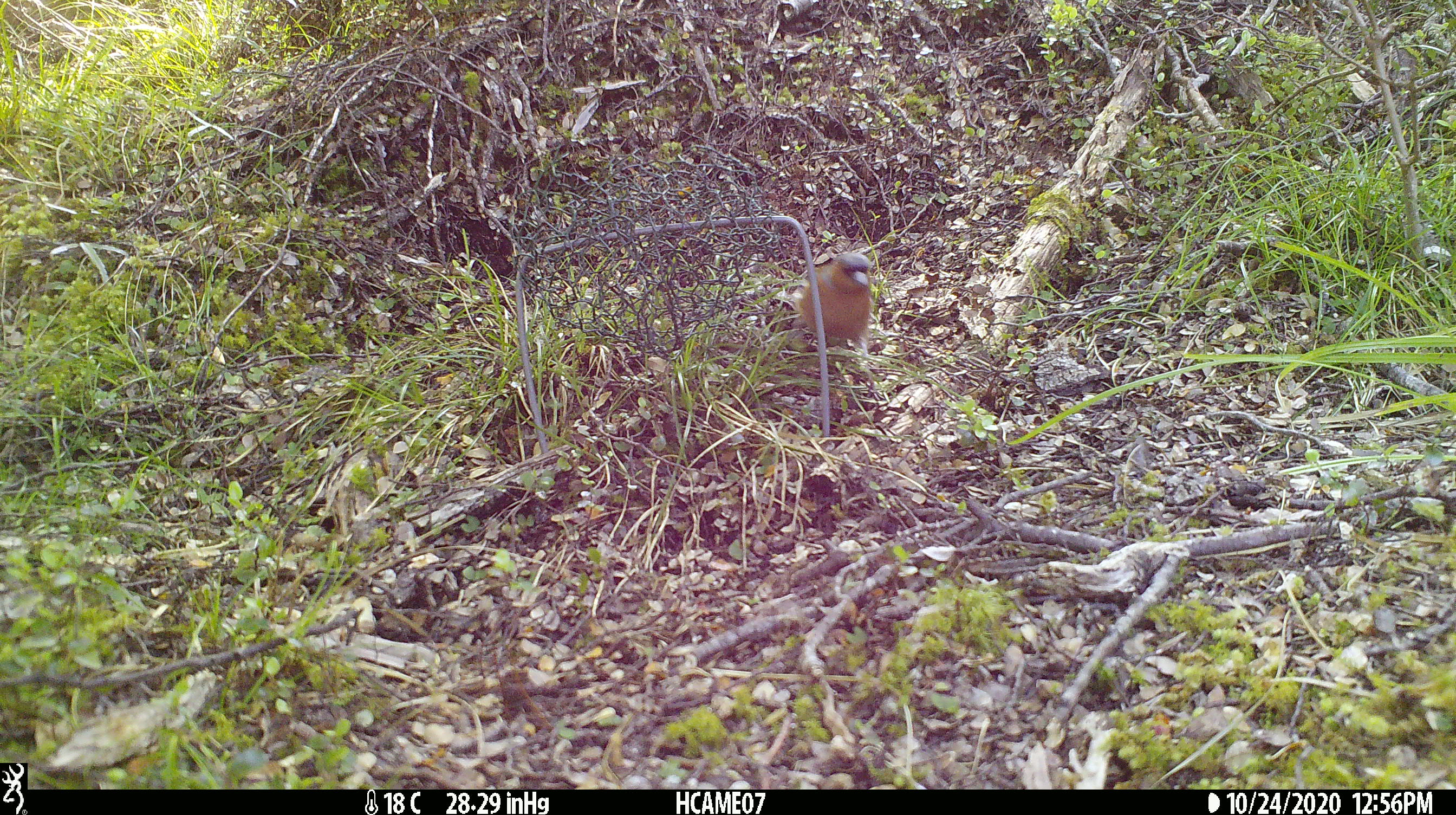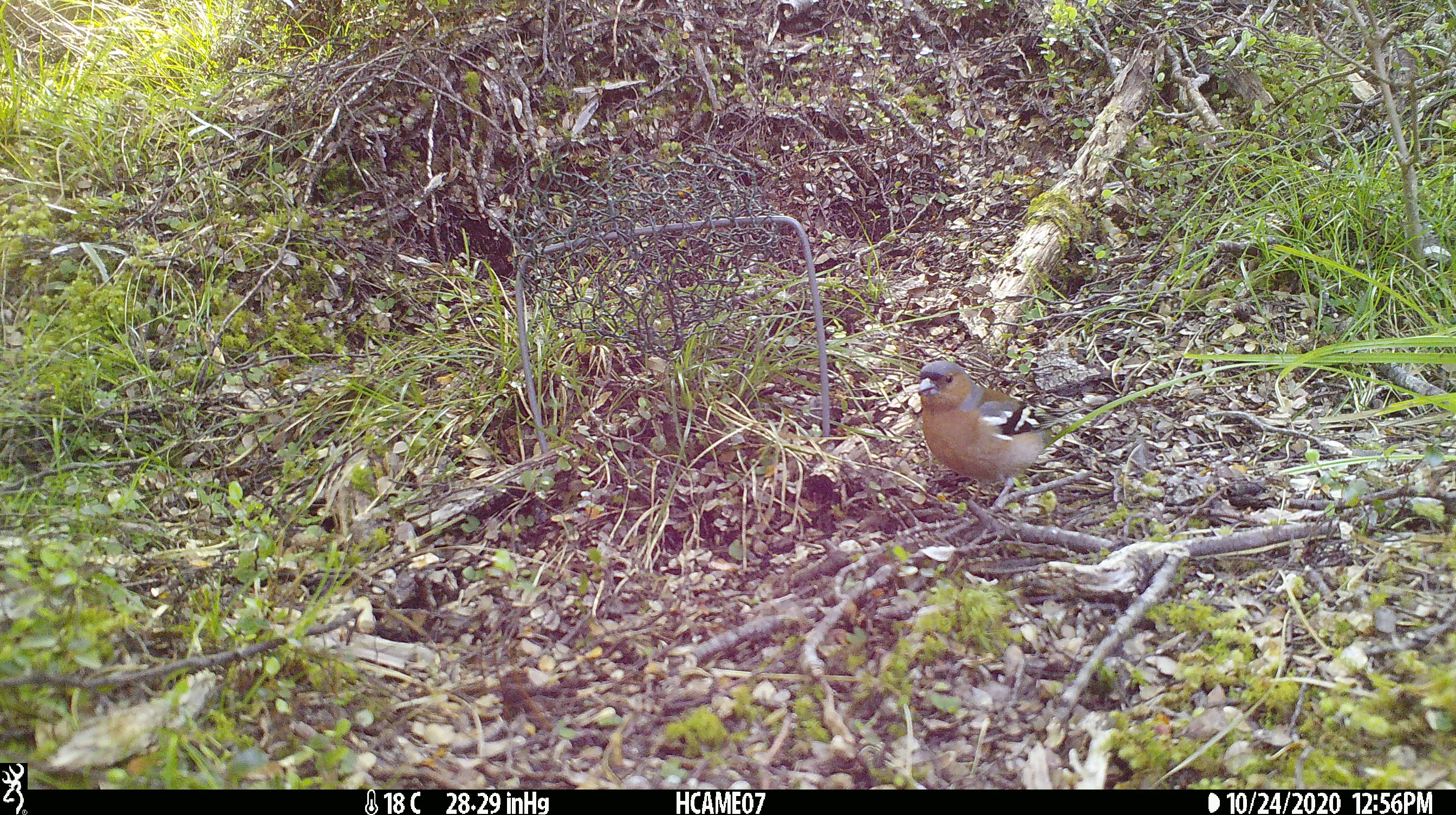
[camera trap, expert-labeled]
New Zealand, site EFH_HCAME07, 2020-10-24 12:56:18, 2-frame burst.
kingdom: Animalia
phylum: Chordata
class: Aves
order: Passeriformes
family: Fringillidae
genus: Fringilla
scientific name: Fringilla coelebs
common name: common chaffinch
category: chaffinch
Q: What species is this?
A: Chaffinch (common chaffinch) (Fringilla coelebs).